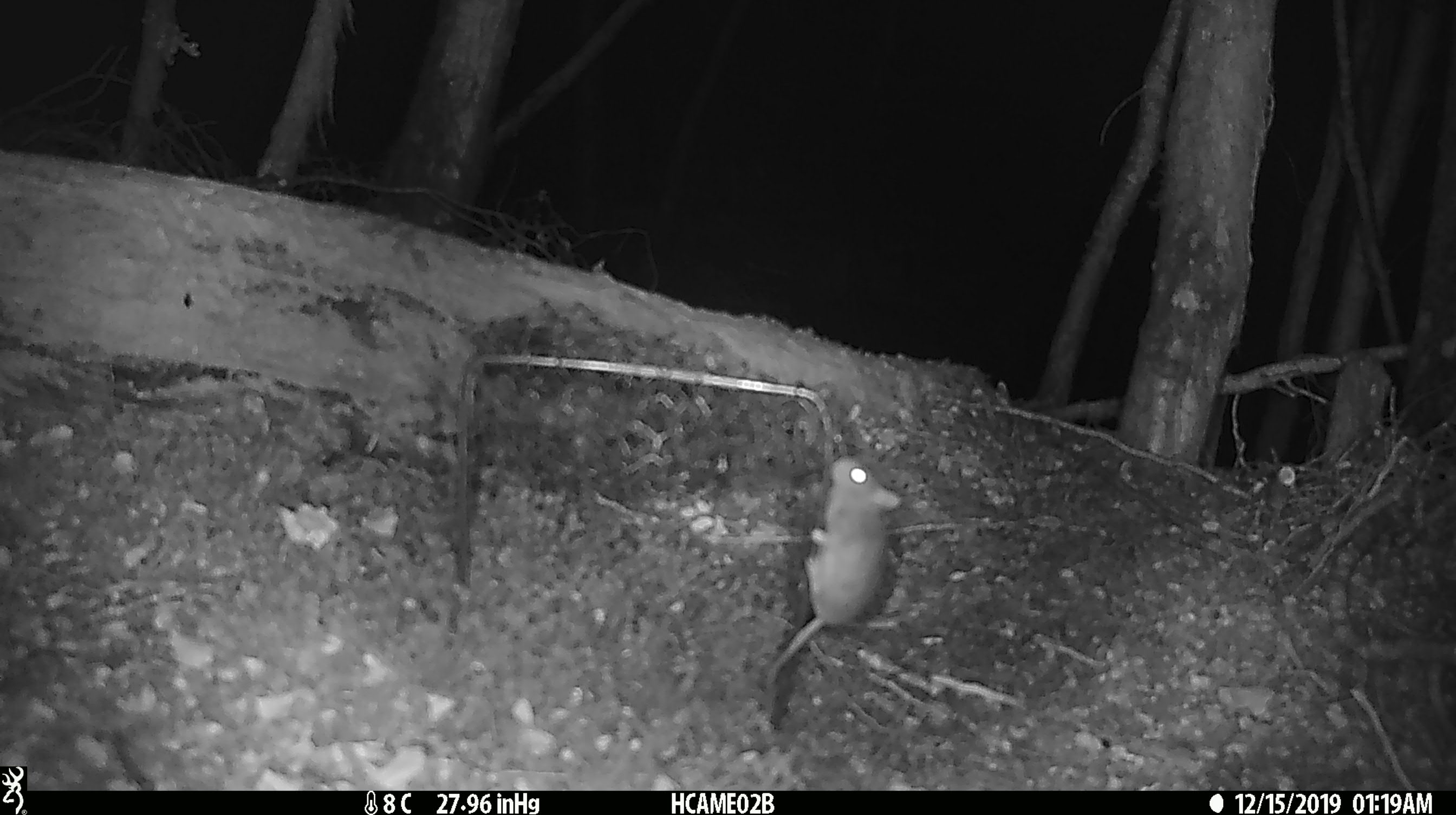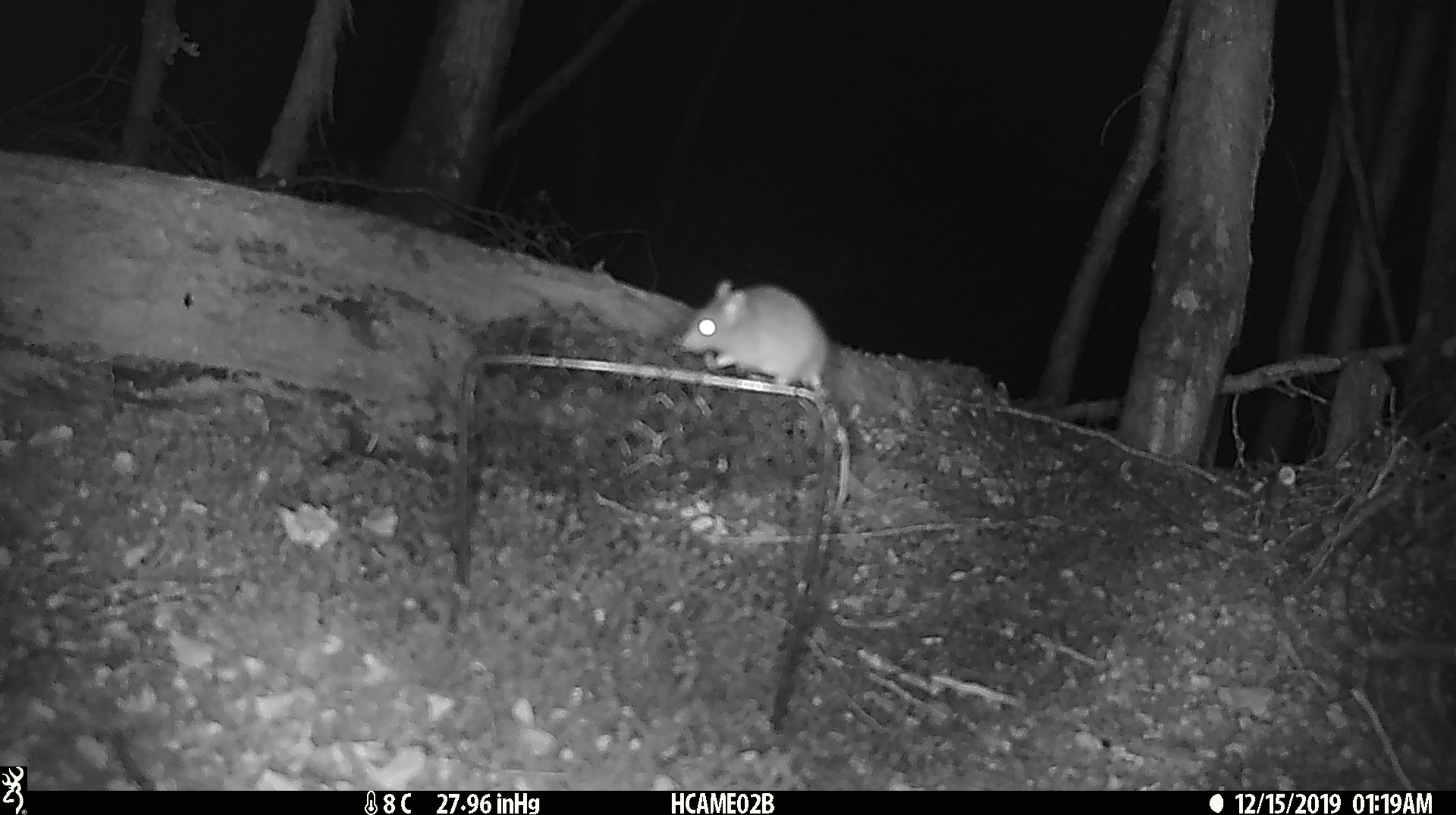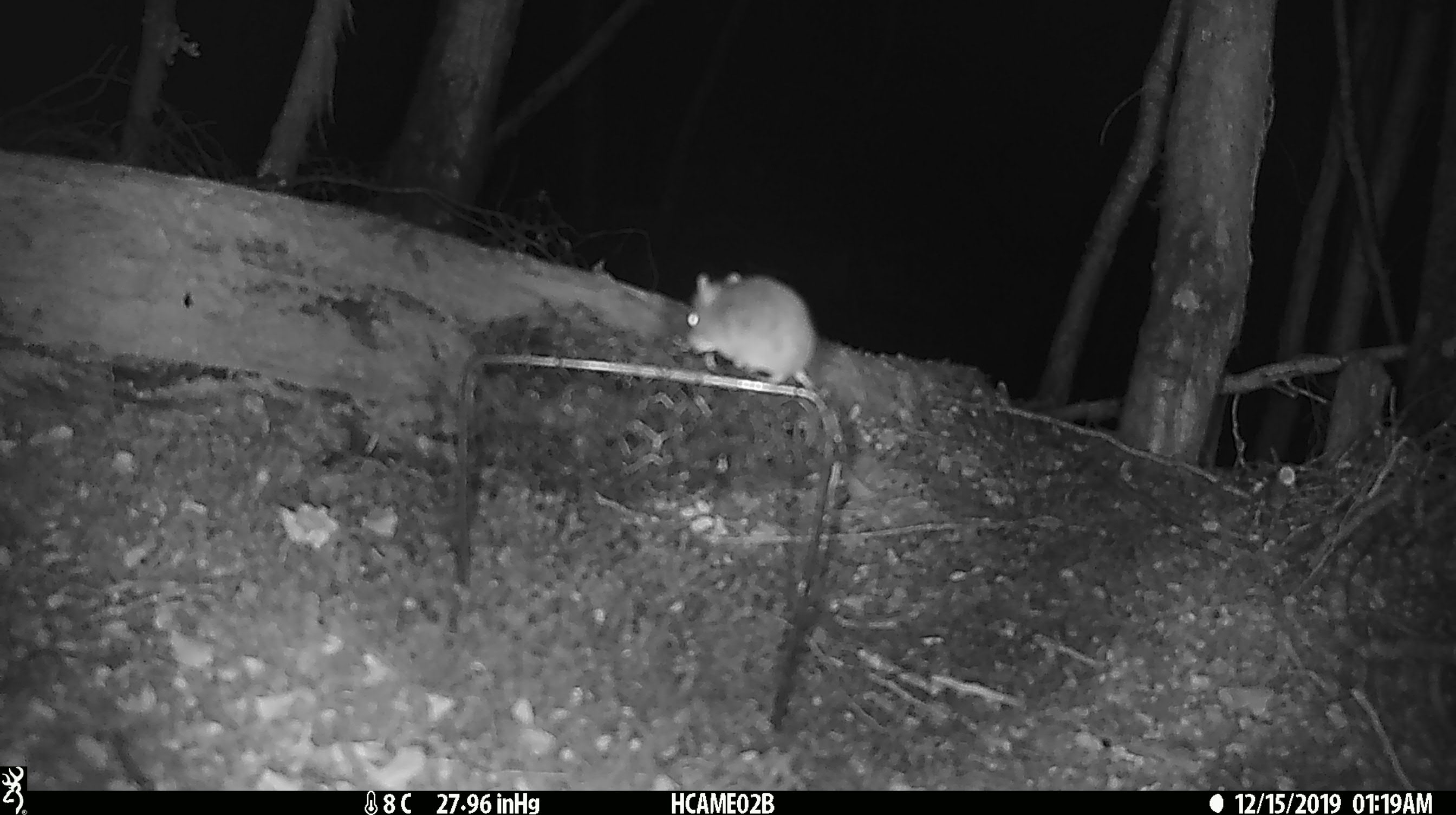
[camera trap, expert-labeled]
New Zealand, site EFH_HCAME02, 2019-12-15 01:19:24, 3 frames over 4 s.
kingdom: Animalia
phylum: Chordata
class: Mammalia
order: Rodentia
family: Muridae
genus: Mus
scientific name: Mus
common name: mouse